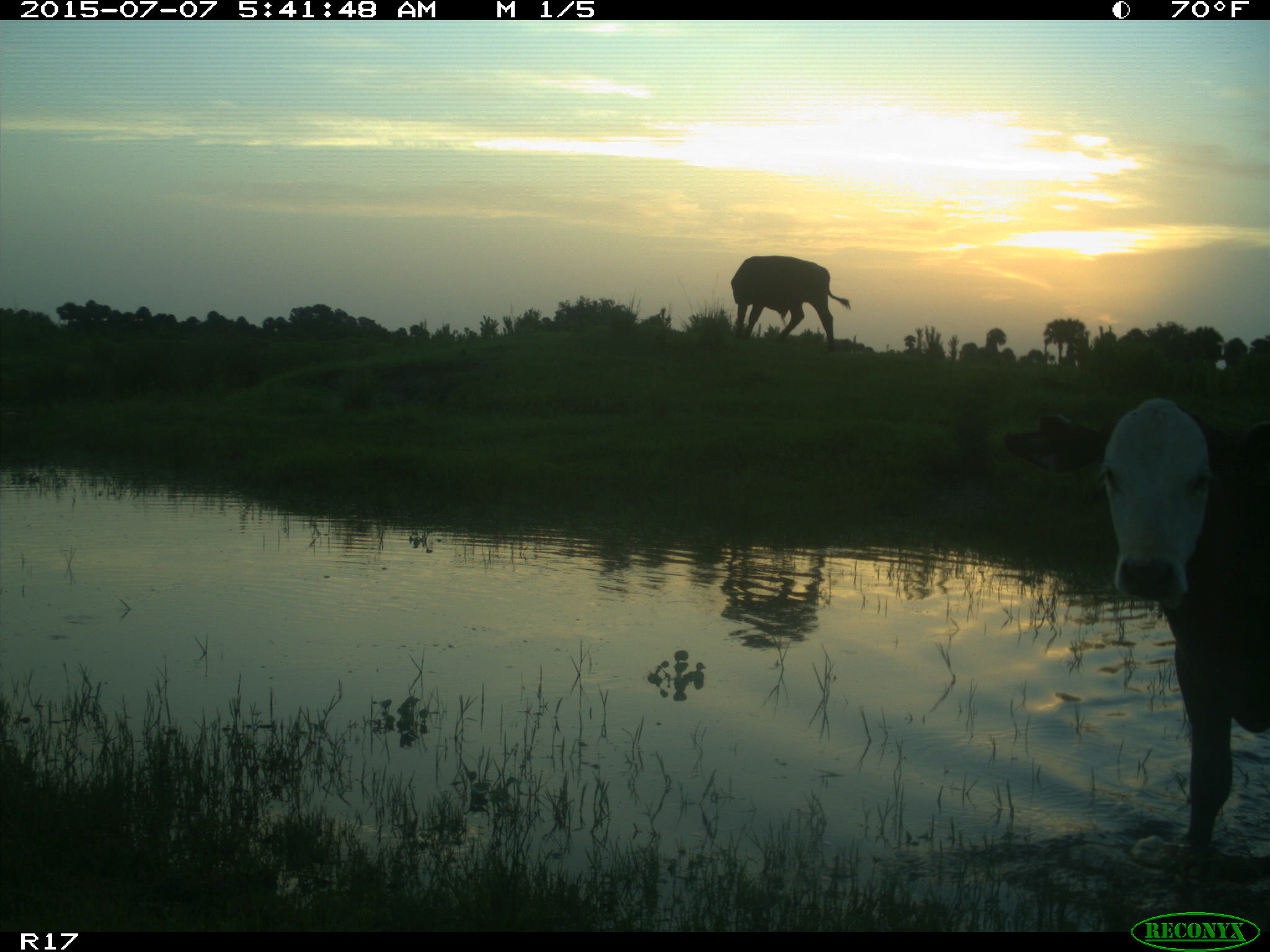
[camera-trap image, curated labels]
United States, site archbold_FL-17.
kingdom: Animalia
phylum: Chordata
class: Mammalia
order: Artiodactyla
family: Bovidae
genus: Bos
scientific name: Bos taurus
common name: domestic cow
Bos taurus (domestic cow).